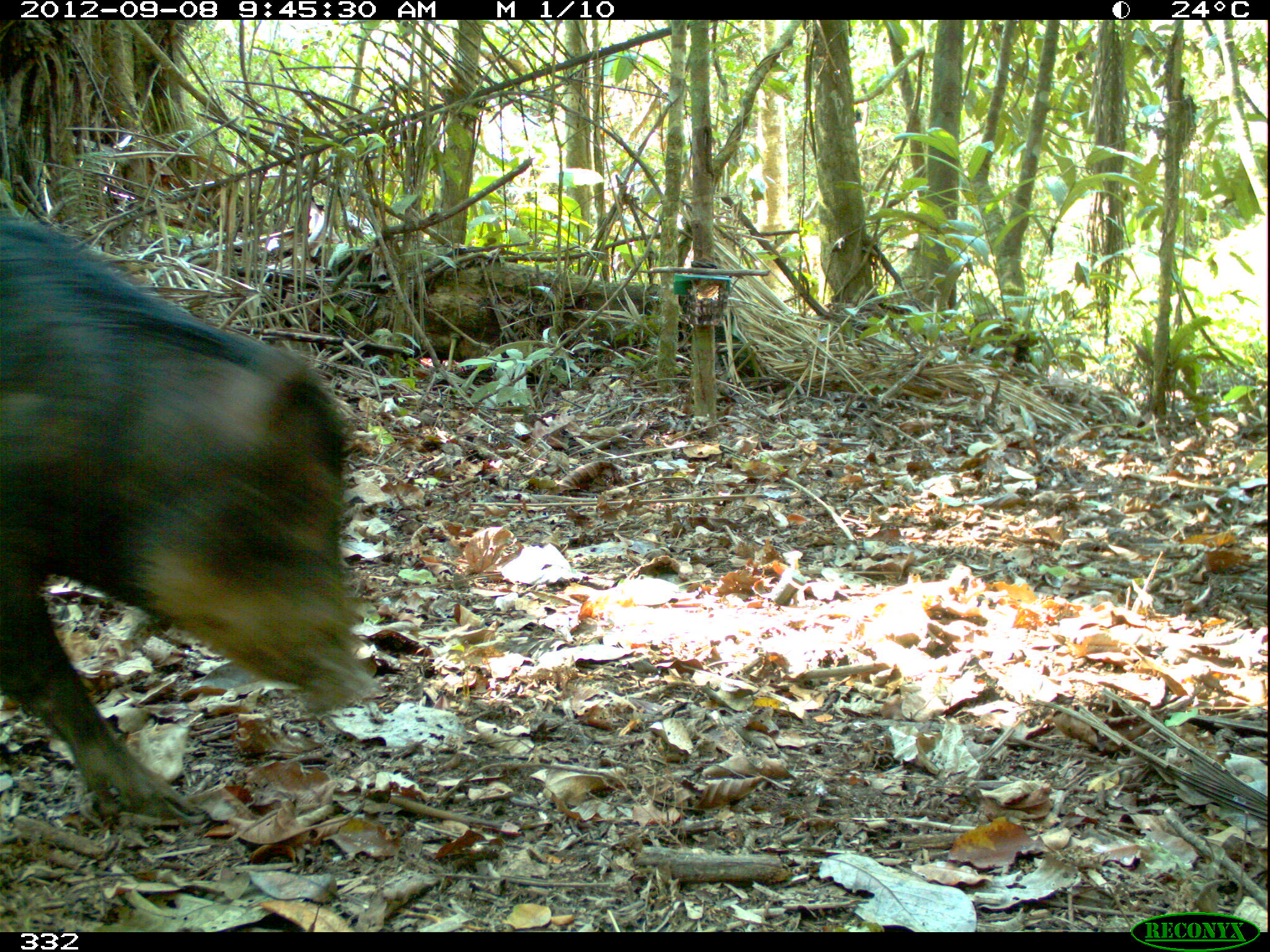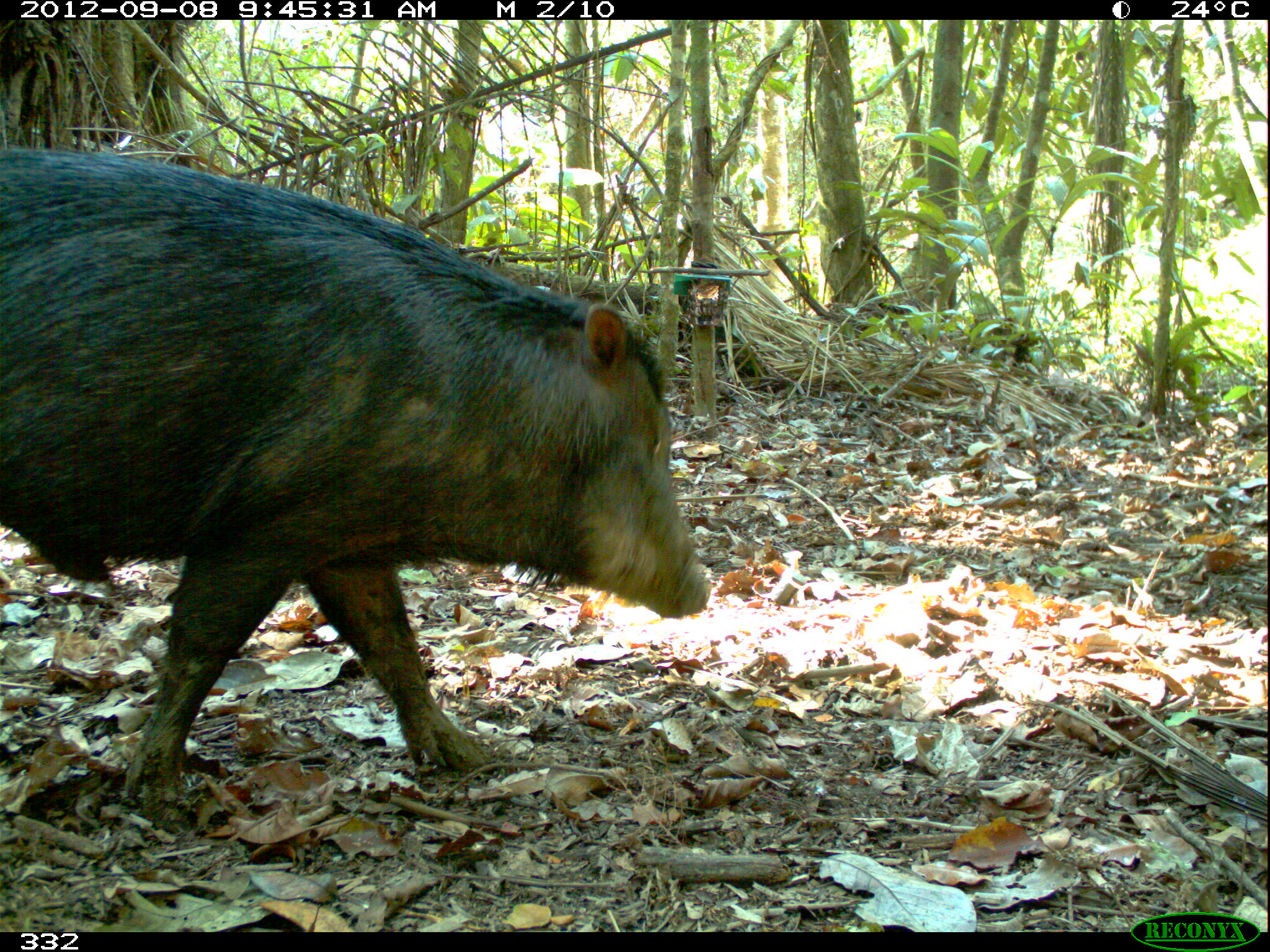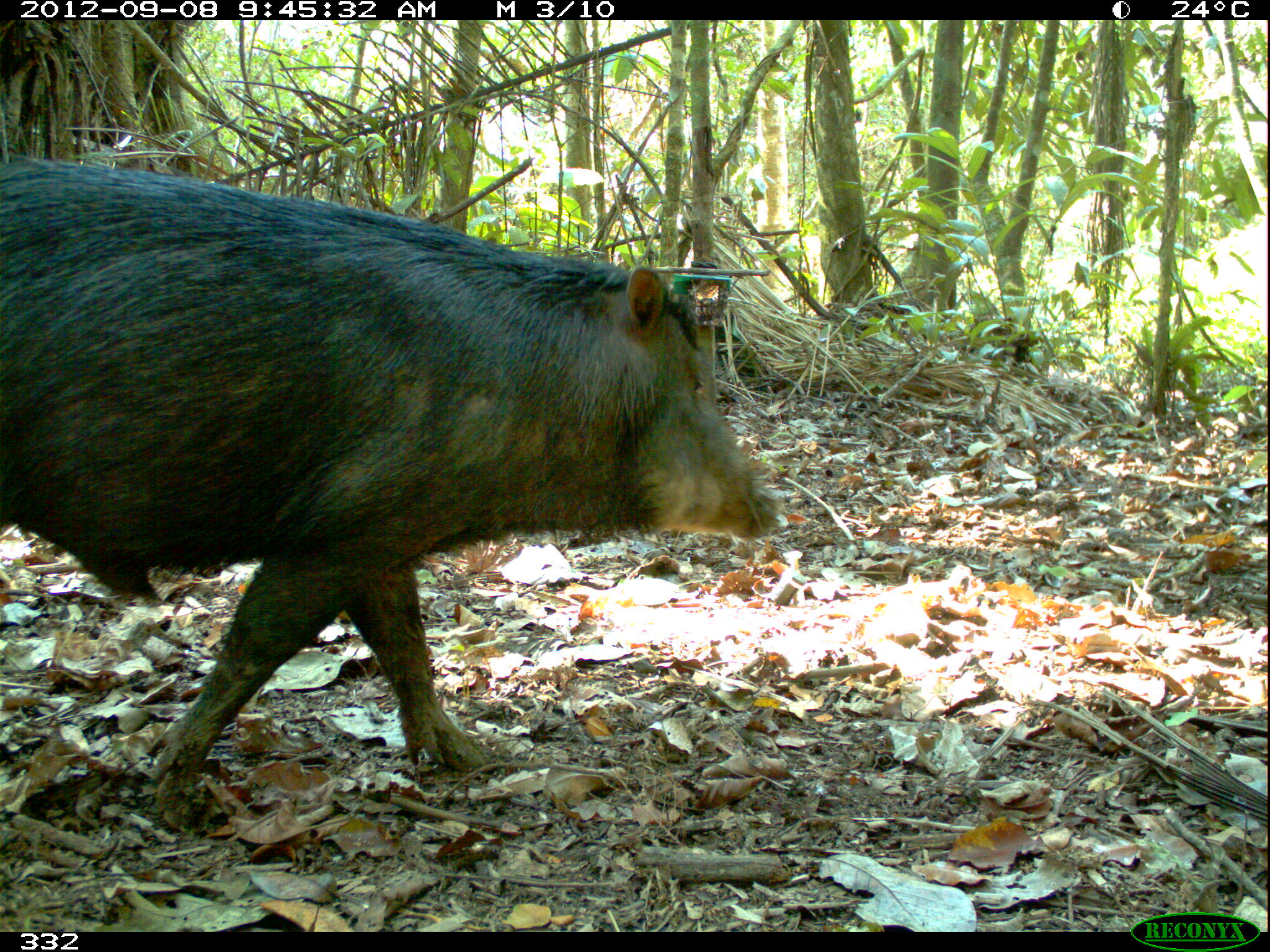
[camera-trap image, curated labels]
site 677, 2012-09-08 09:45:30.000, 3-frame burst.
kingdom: Animalia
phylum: Chordata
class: Mammalia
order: Artiodactyla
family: Tayassuidae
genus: Tayassu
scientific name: Tayassu pecari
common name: white-lipped peccary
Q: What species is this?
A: Tayassu pecari (white-lipped peccary).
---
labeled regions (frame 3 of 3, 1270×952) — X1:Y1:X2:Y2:
tayassu pecari: 0:150:780:825